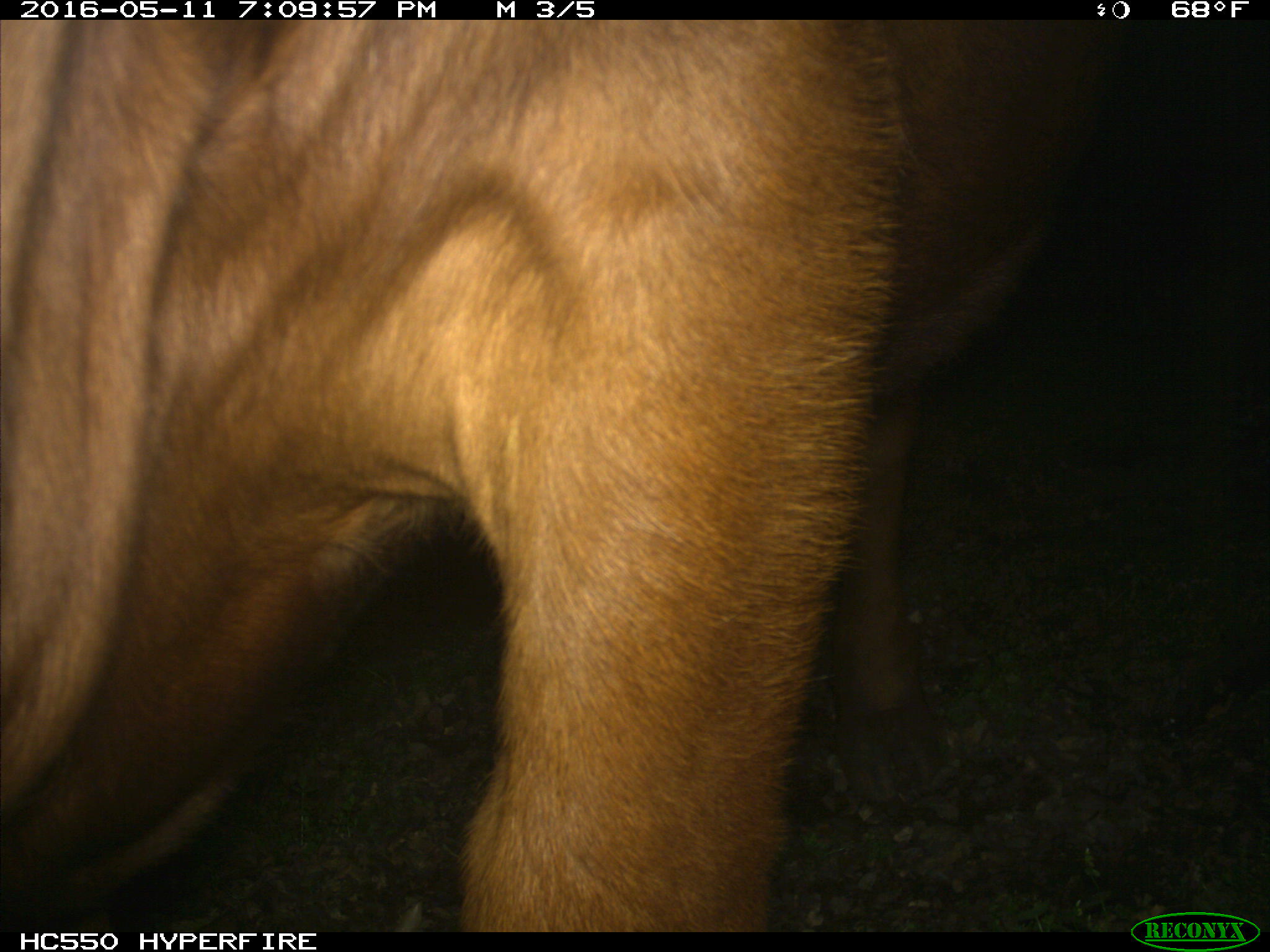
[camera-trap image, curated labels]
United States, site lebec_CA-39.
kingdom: Animalia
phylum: Chordata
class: Mammalia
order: Artiodactyla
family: Bovidae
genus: Bos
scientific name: Bos taurus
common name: domestic cow